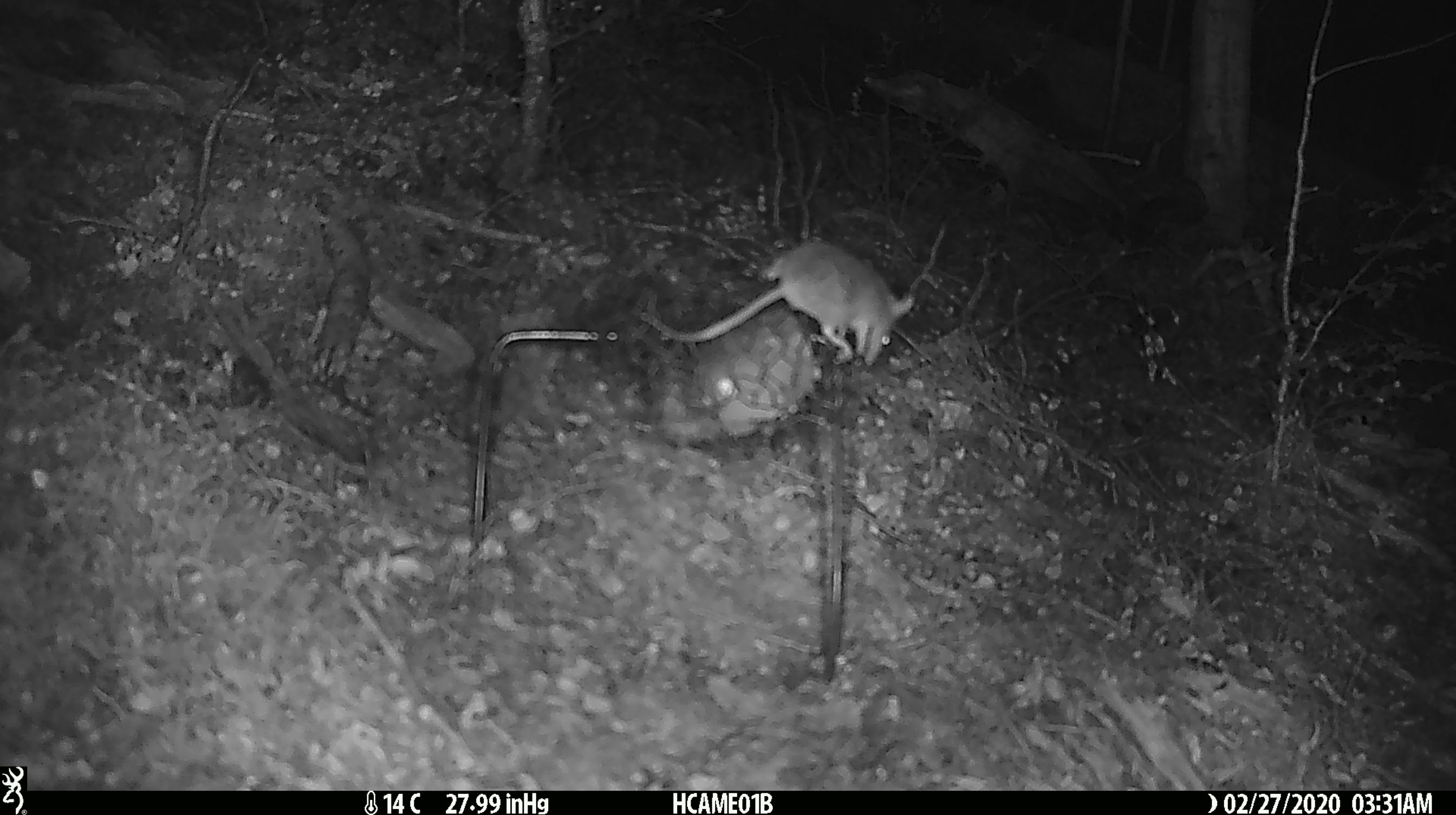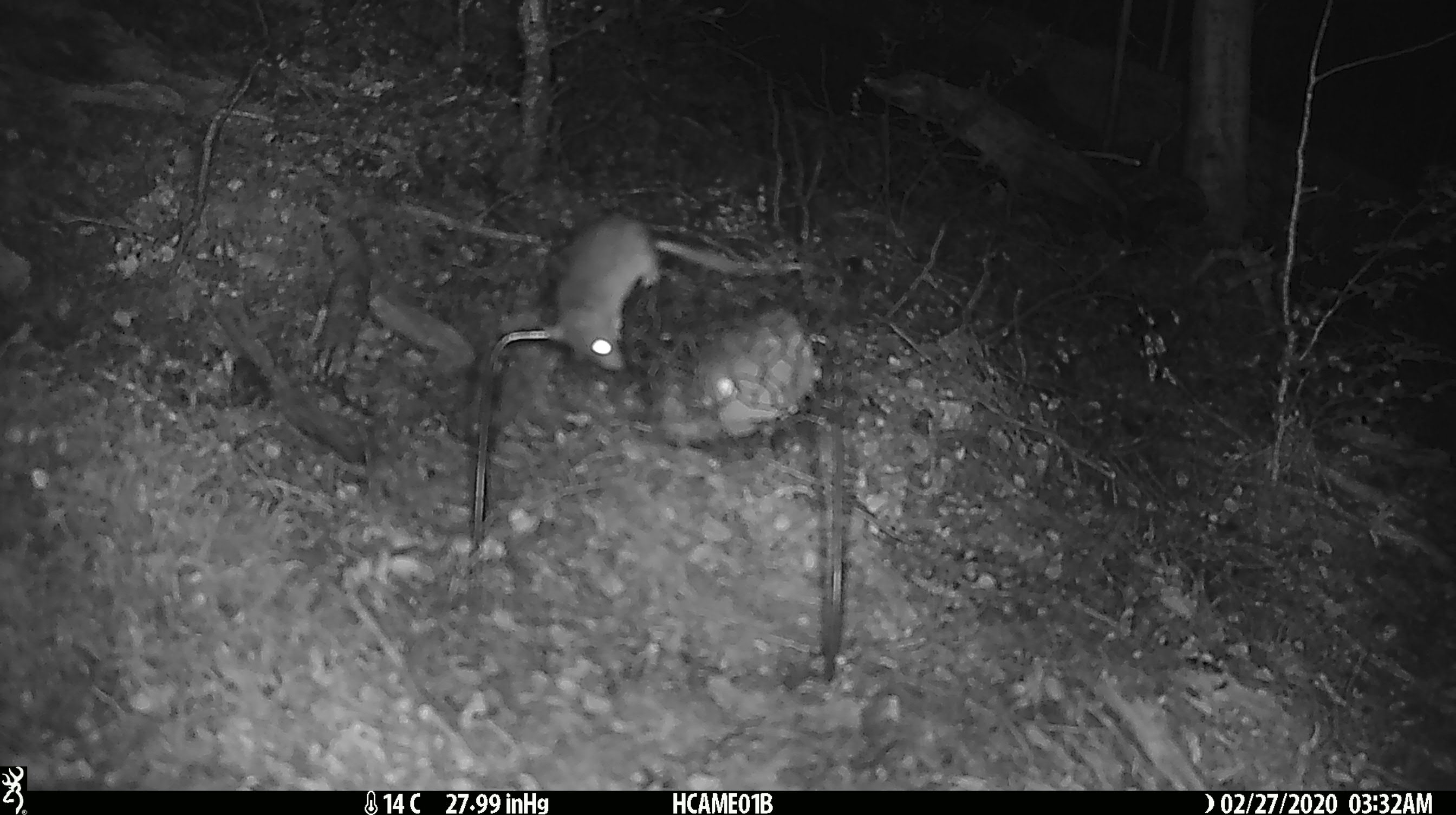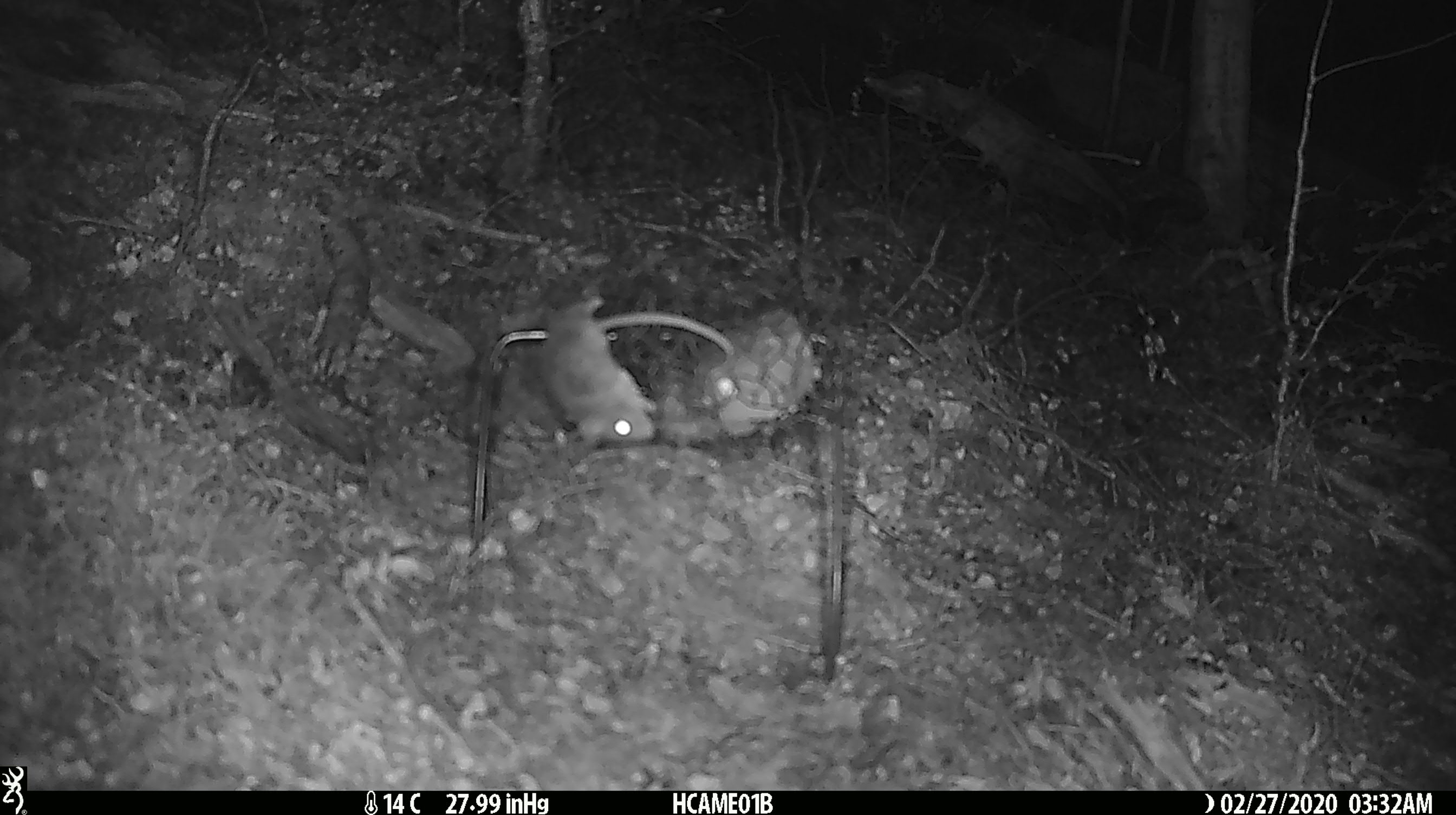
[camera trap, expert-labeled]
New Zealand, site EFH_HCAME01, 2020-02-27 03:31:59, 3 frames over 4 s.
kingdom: Animalia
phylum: Chordata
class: Mammalia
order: Rodentia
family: Muridae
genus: Mus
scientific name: Mus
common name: mouse